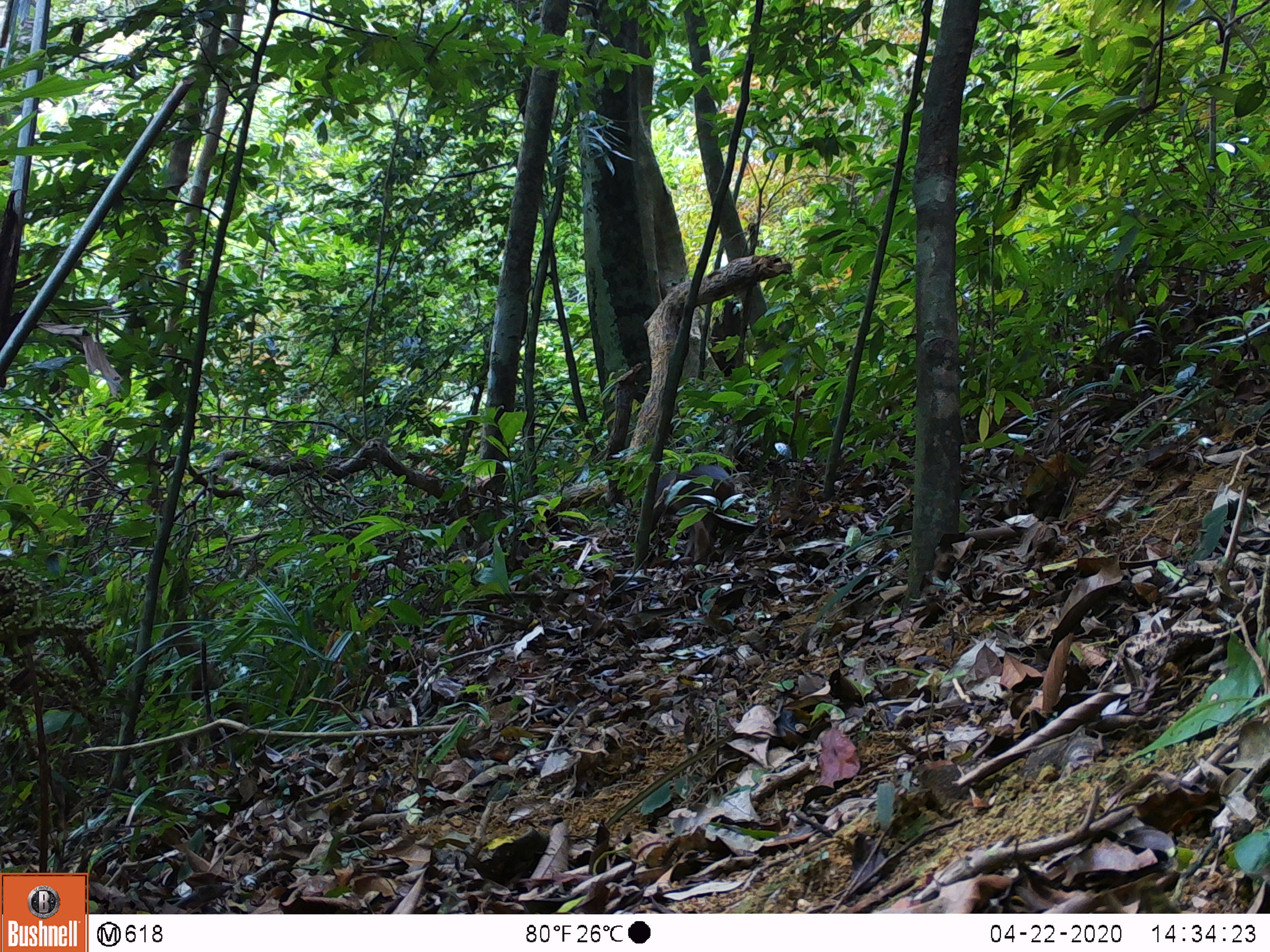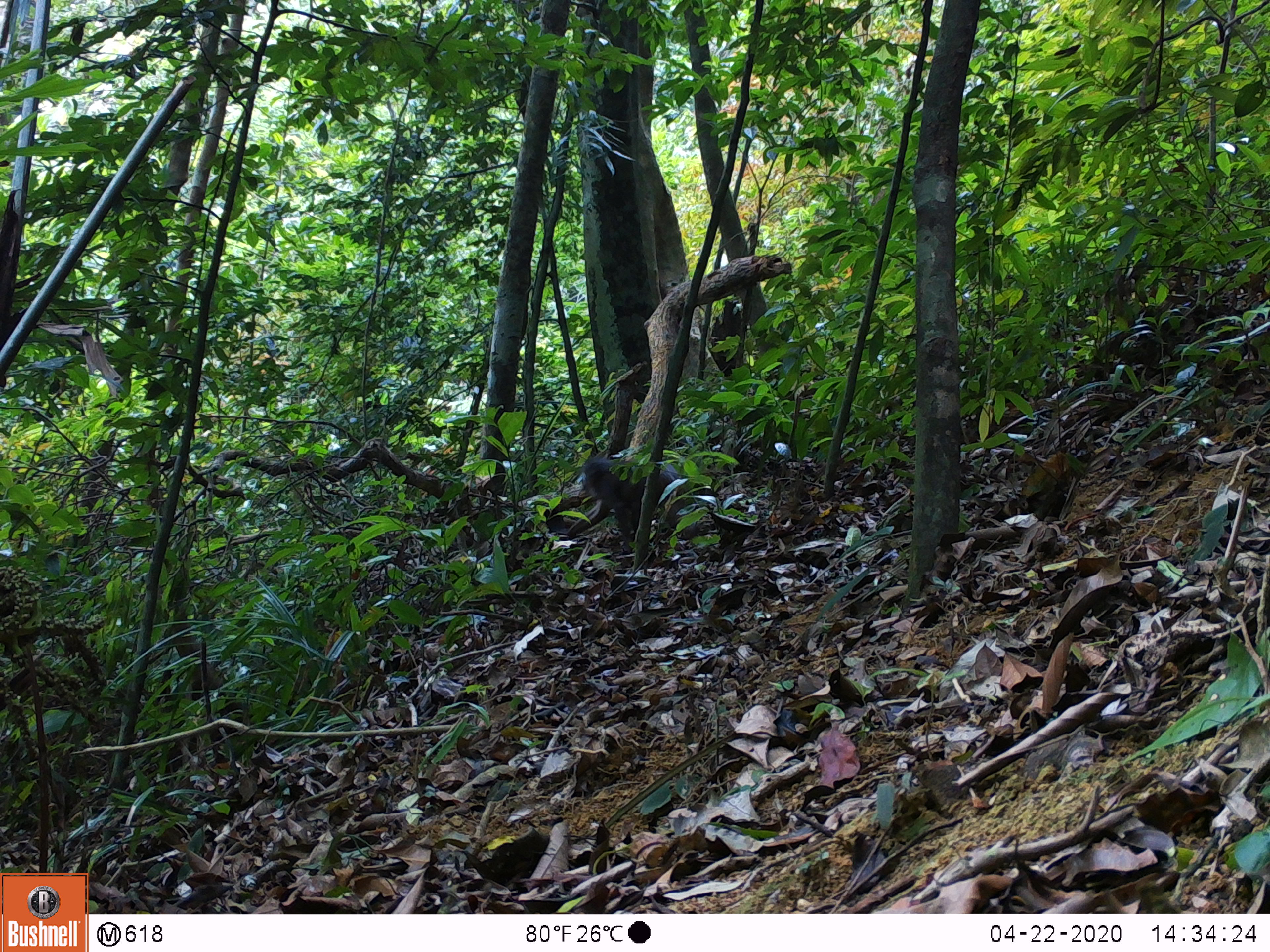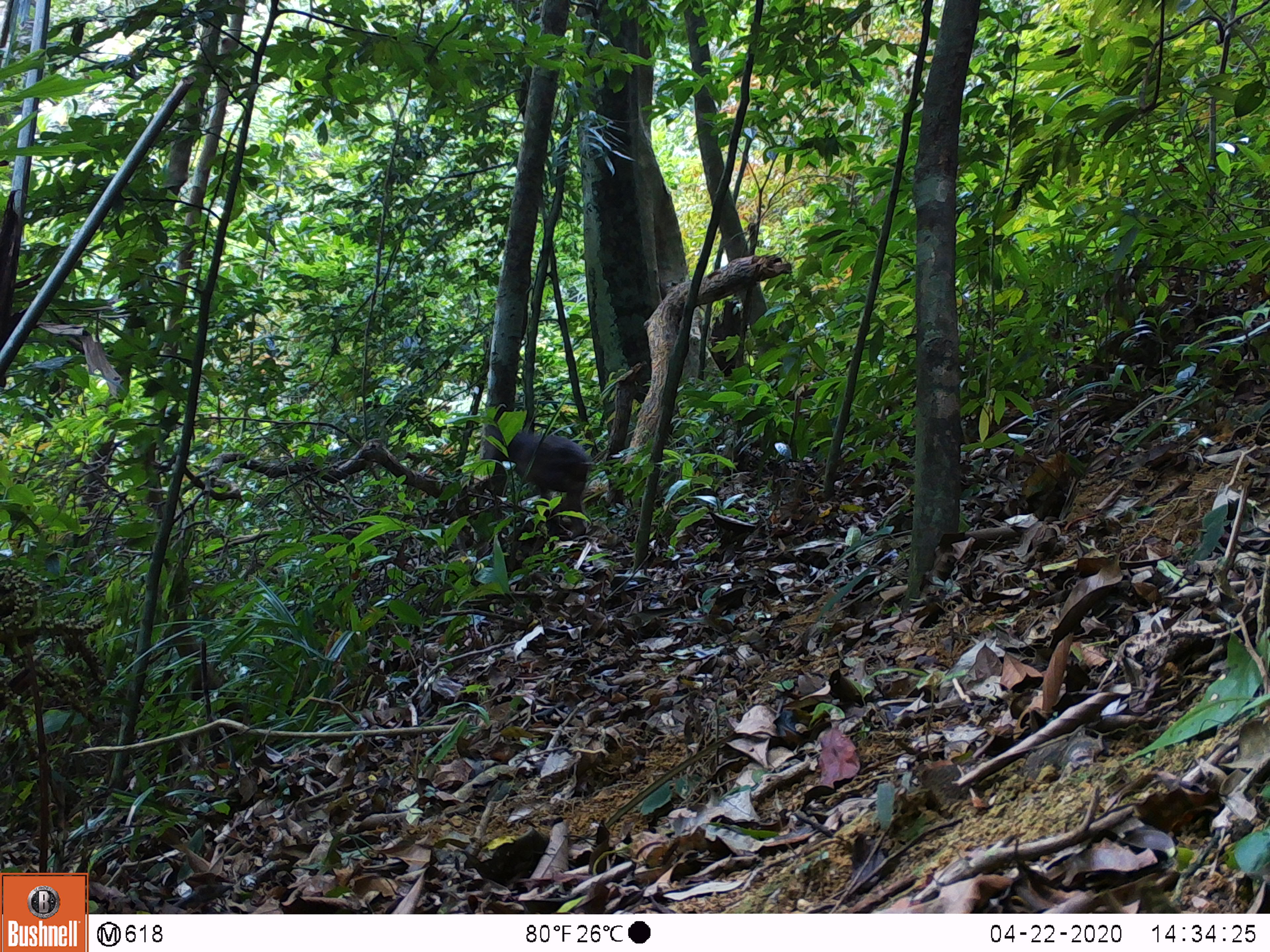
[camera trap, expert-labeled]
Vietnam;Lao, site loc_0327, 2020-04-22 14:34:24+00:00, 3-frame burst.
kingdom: Animalia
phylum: Chordata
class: Mammalia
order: Primates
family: Cercopithecidae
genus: Macaca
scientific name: Macaca arctoides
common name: stump-tailed macaque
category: stump tailed macaque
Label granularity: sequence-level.